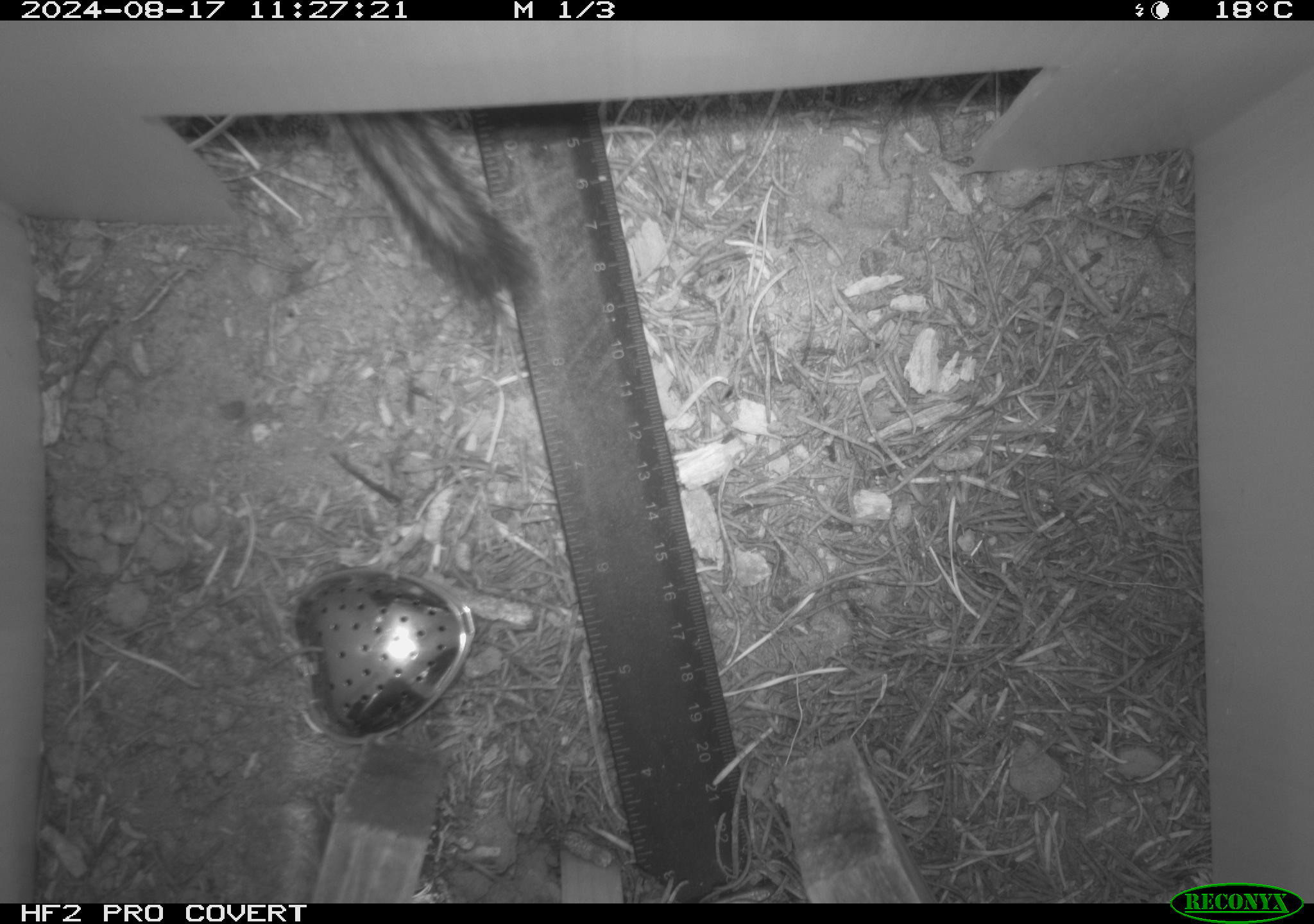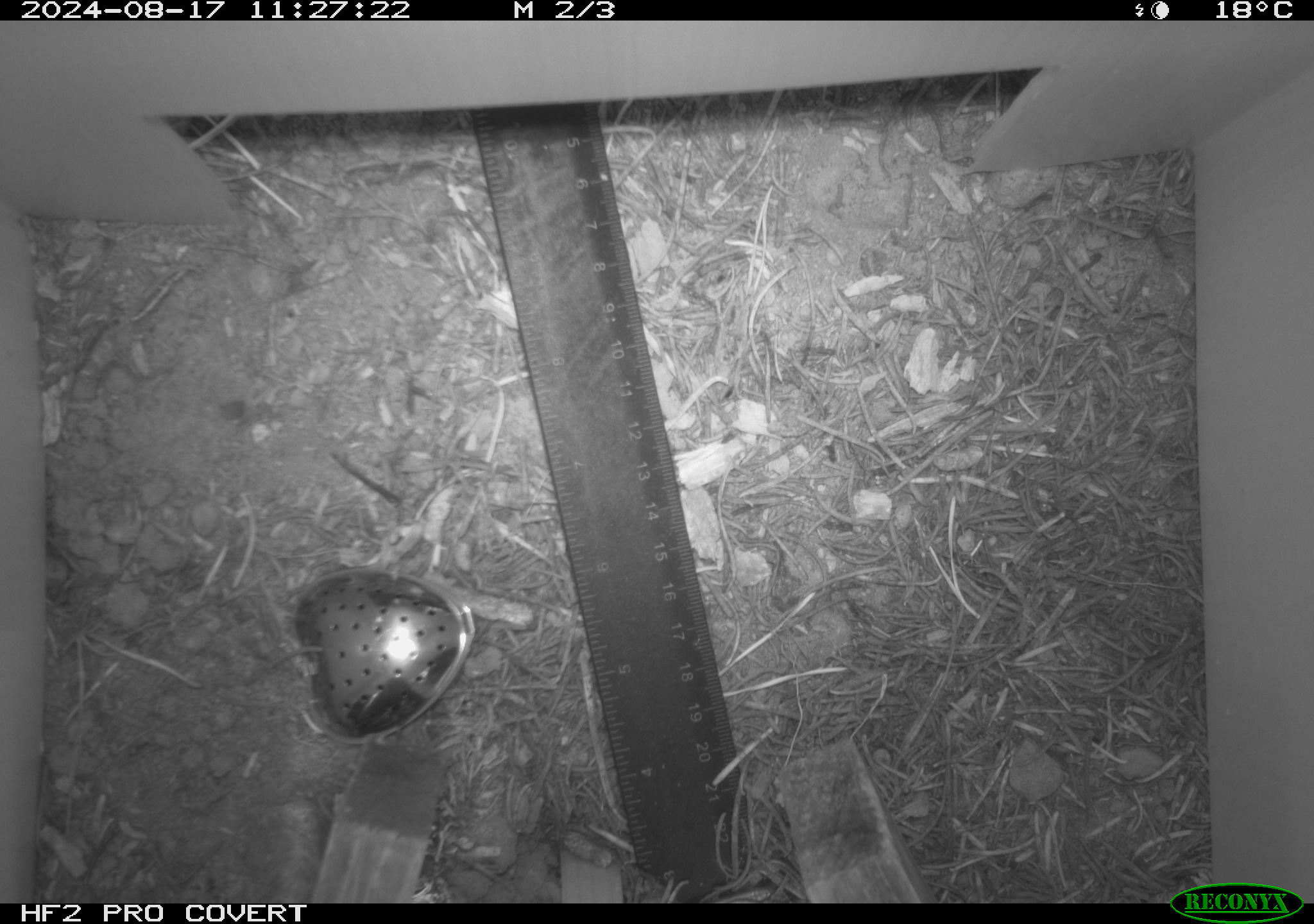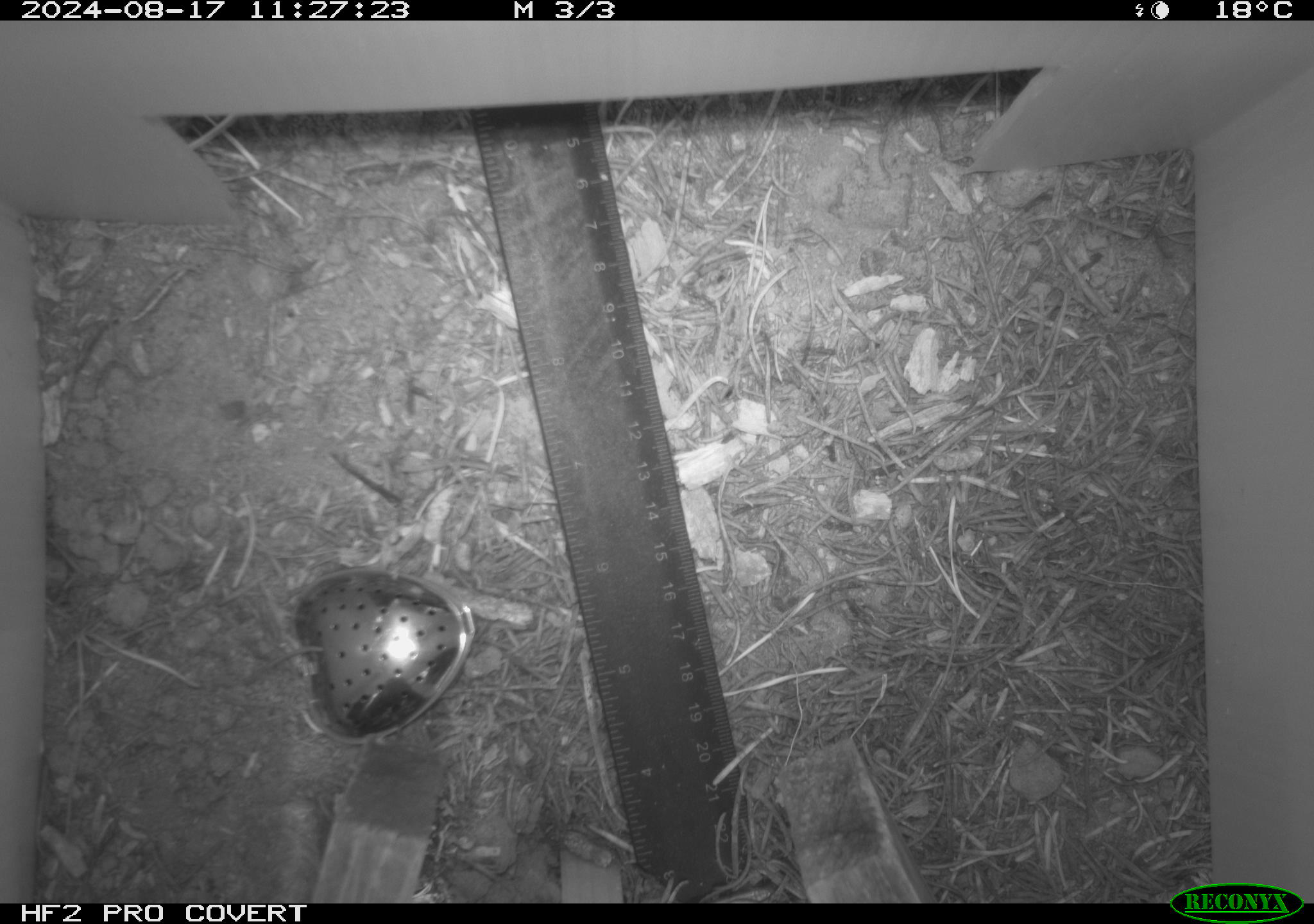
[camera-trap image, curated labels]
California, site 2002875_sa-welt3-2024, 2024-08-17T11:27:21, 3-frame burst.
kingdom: Animalia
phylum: Chordata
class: Mammalia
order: Rodentia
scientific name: Rodentia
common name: rodent